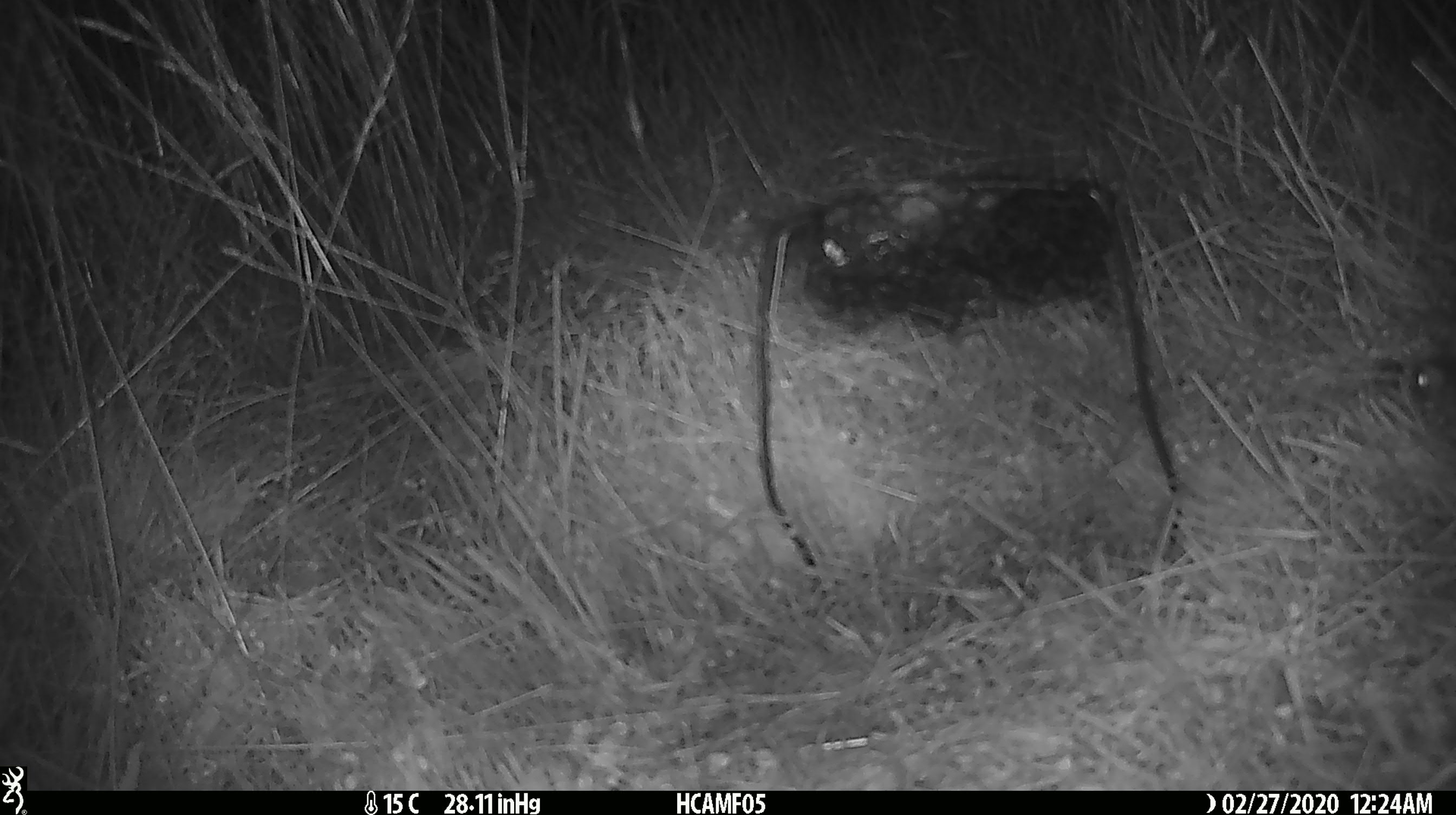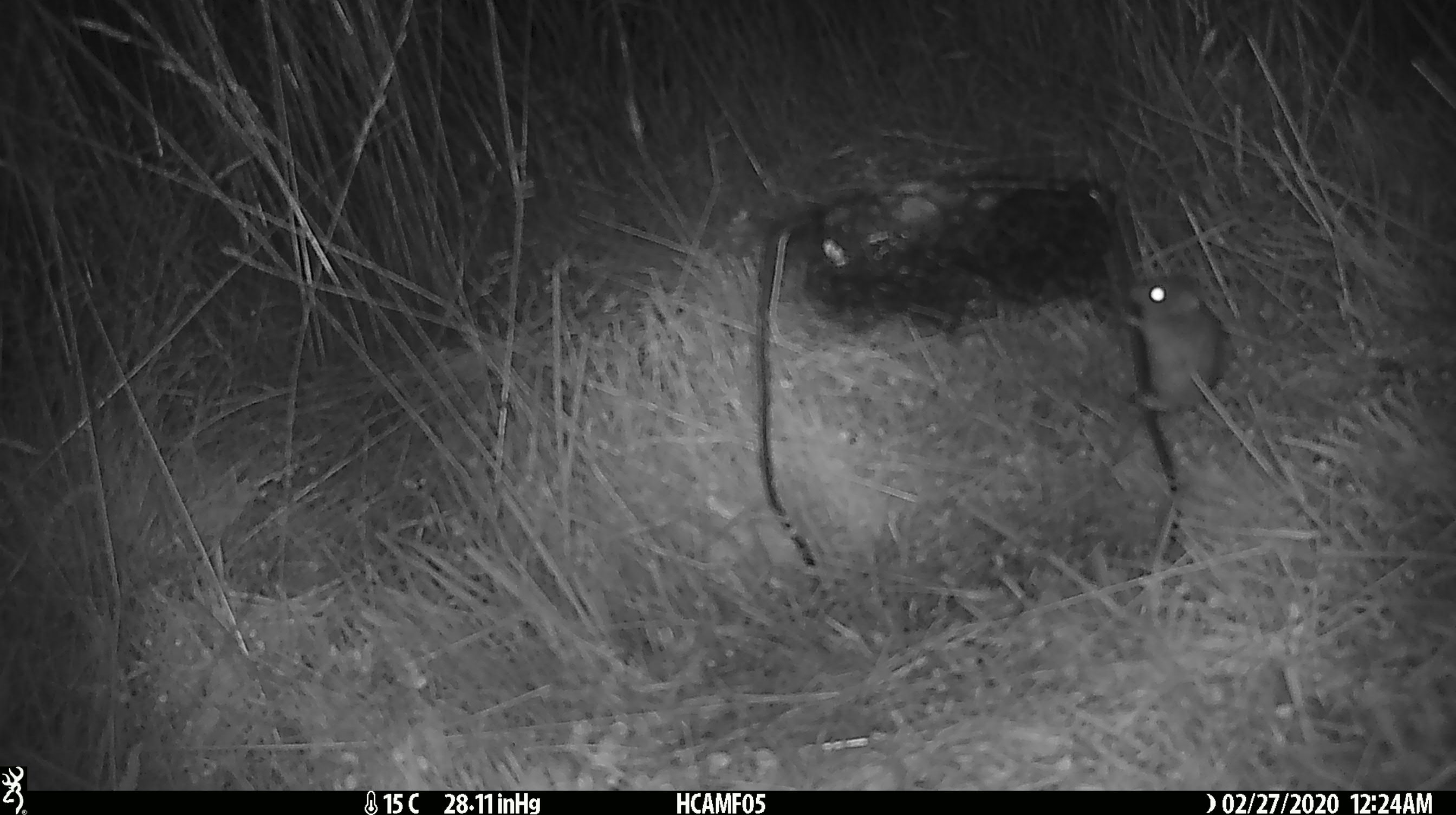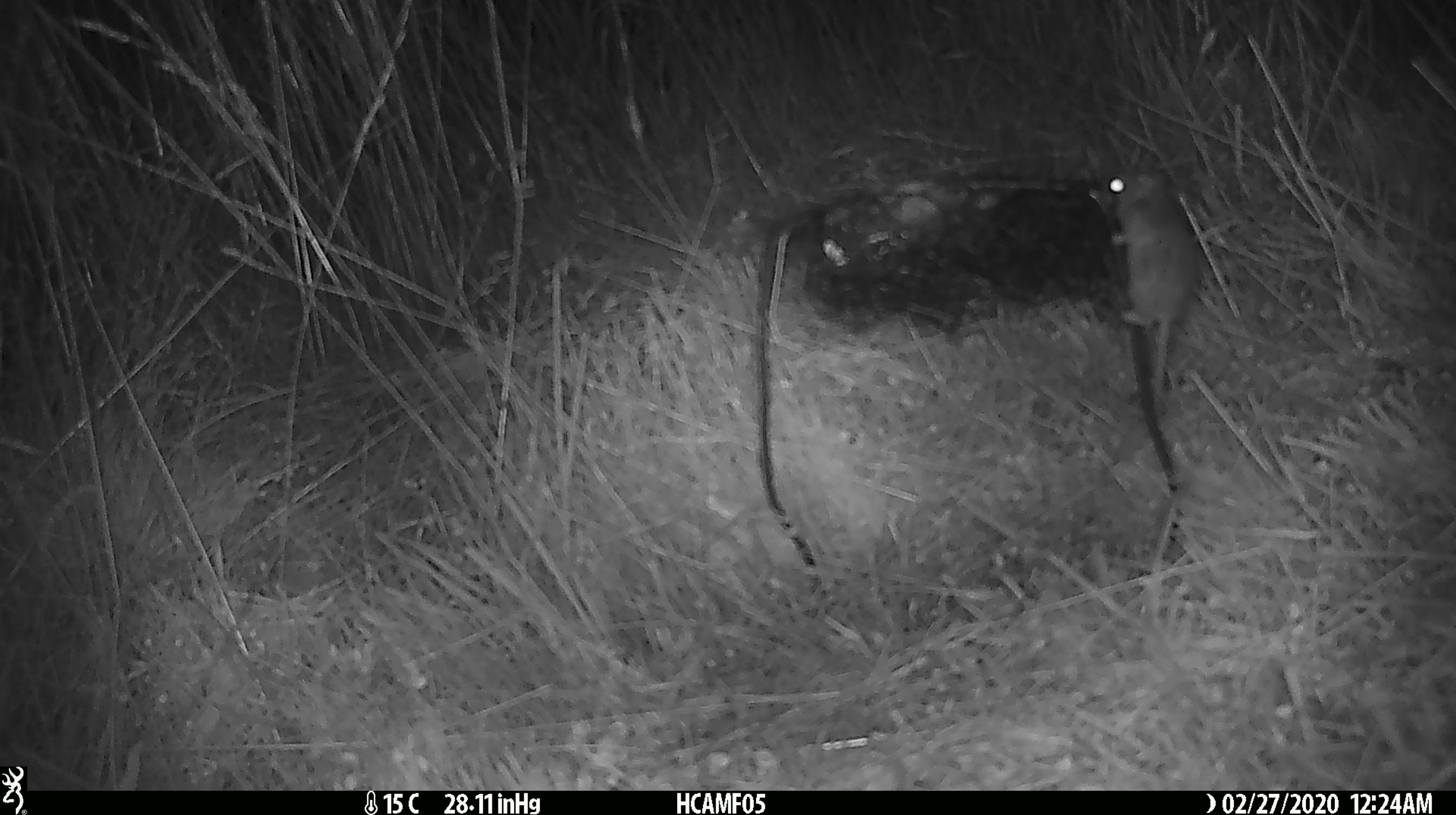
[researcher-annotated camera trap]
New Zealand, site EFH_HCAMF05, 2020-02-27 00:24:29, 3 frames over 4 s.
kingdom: Animalia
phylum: Chordata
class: Mammalia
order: Rodentia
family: Muridae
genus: Mus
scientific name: Mus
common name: mouse